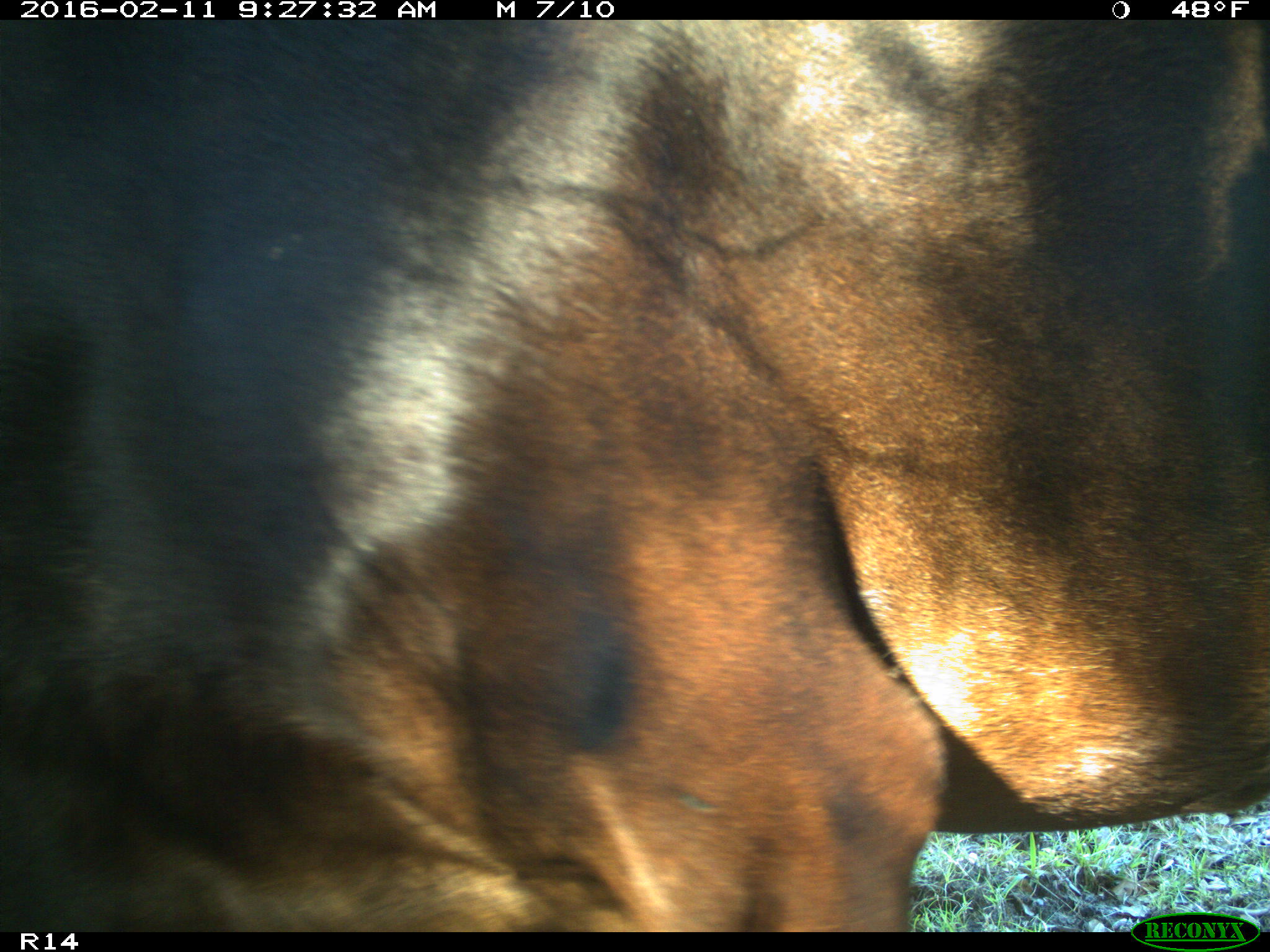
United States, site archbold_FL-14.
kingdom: Animalia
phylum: Chordata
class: Mammalia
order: Artiodactyla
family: Bovidae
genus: Bos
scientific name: Bos taurus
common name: domestic cow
Bos taurus (domestic cow).